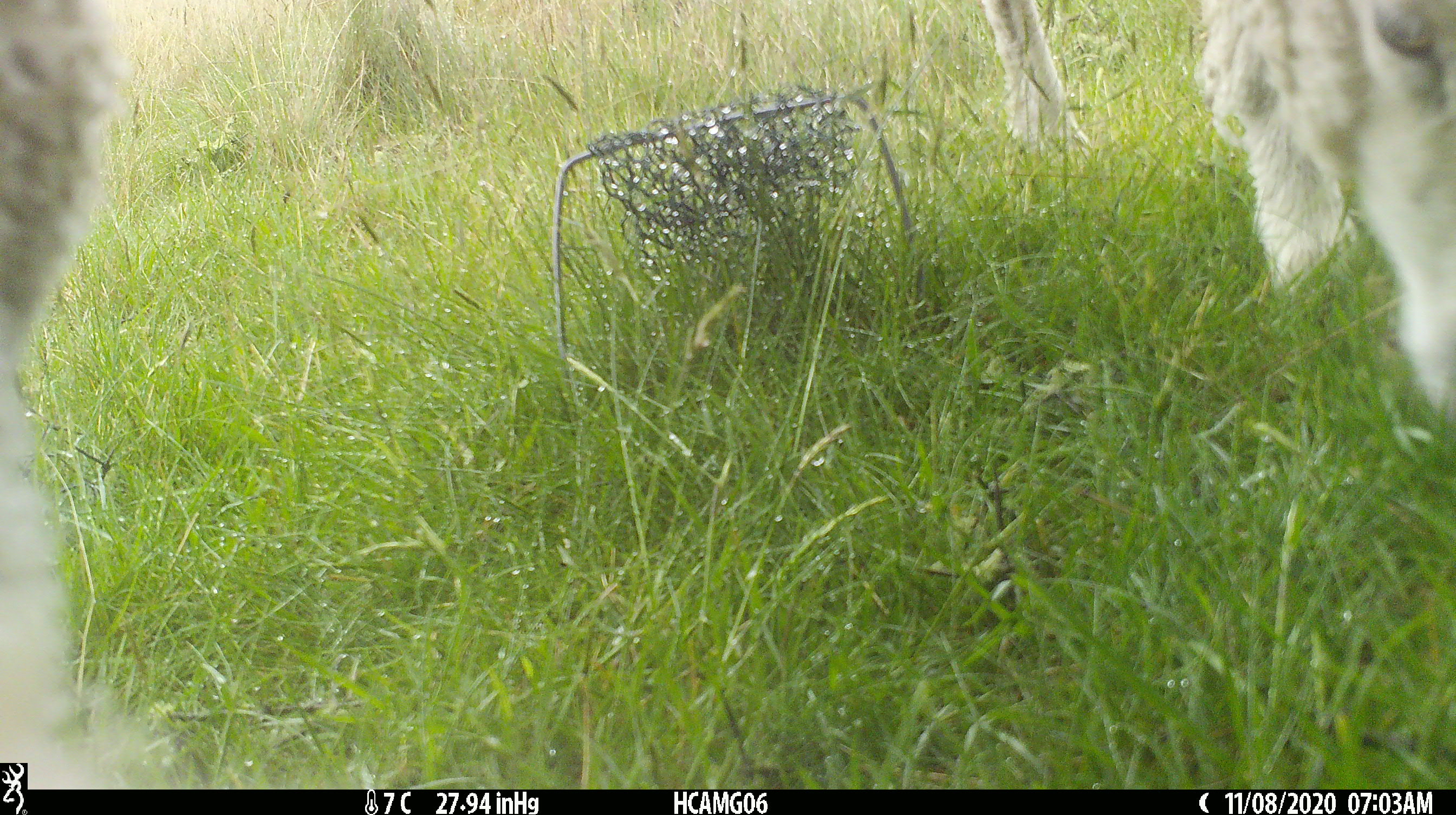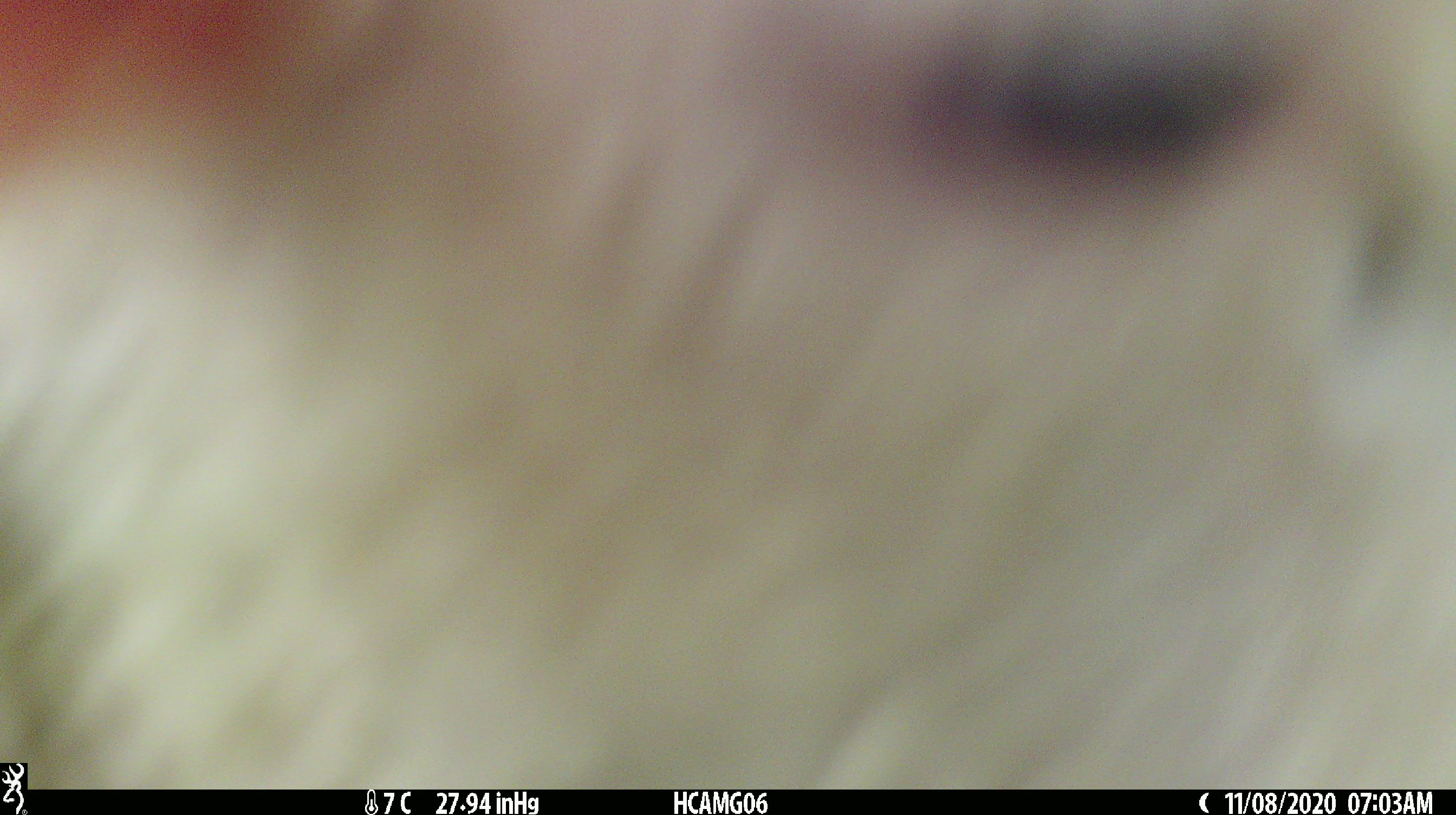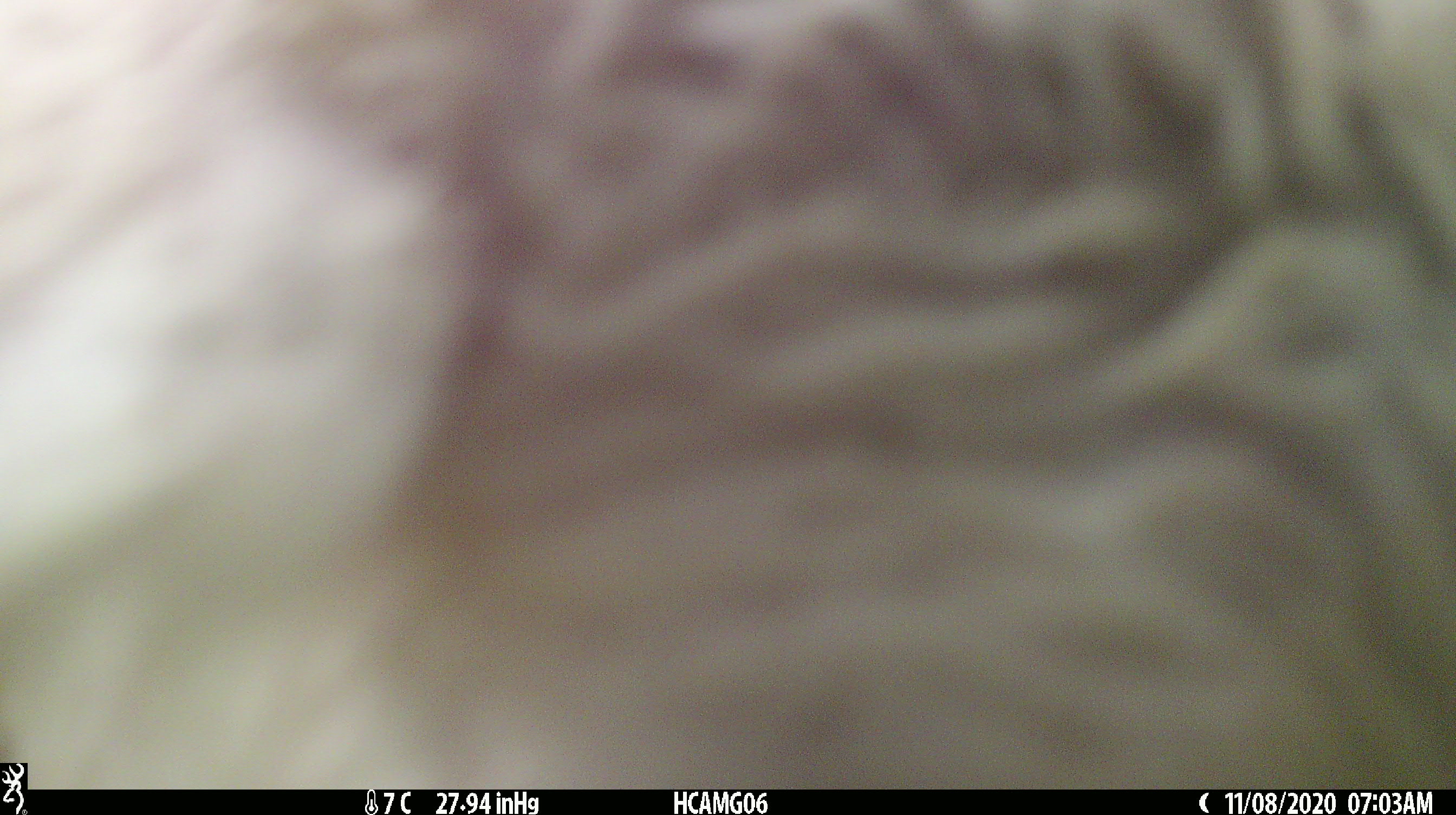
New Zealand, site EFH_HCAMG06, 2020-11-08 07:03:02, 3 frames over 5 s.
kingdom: Animalia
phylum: Chordata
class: Mammalia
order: Artiodactyla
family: Bovidae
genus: Ovis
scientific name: Ovis aries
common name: domestic sheep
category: sheep